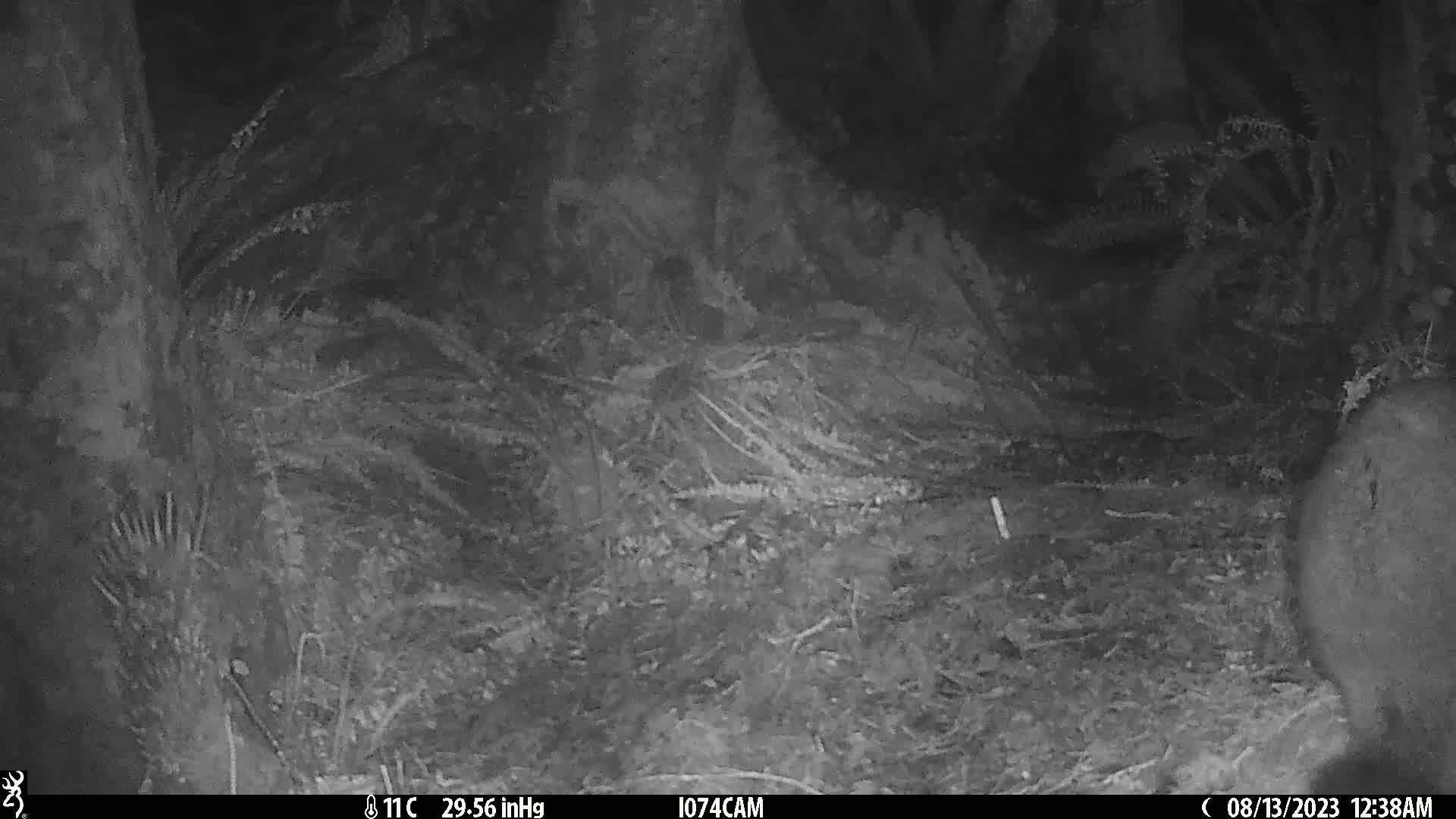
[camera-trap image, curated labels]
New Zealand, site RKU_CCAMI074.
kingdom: Animalia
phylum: Chordata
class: Mammalia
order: Diprotodontia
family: Phalangeridae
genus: Trichosurus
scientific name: Trichosurus vulpecula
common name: common brushtail possum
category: possum